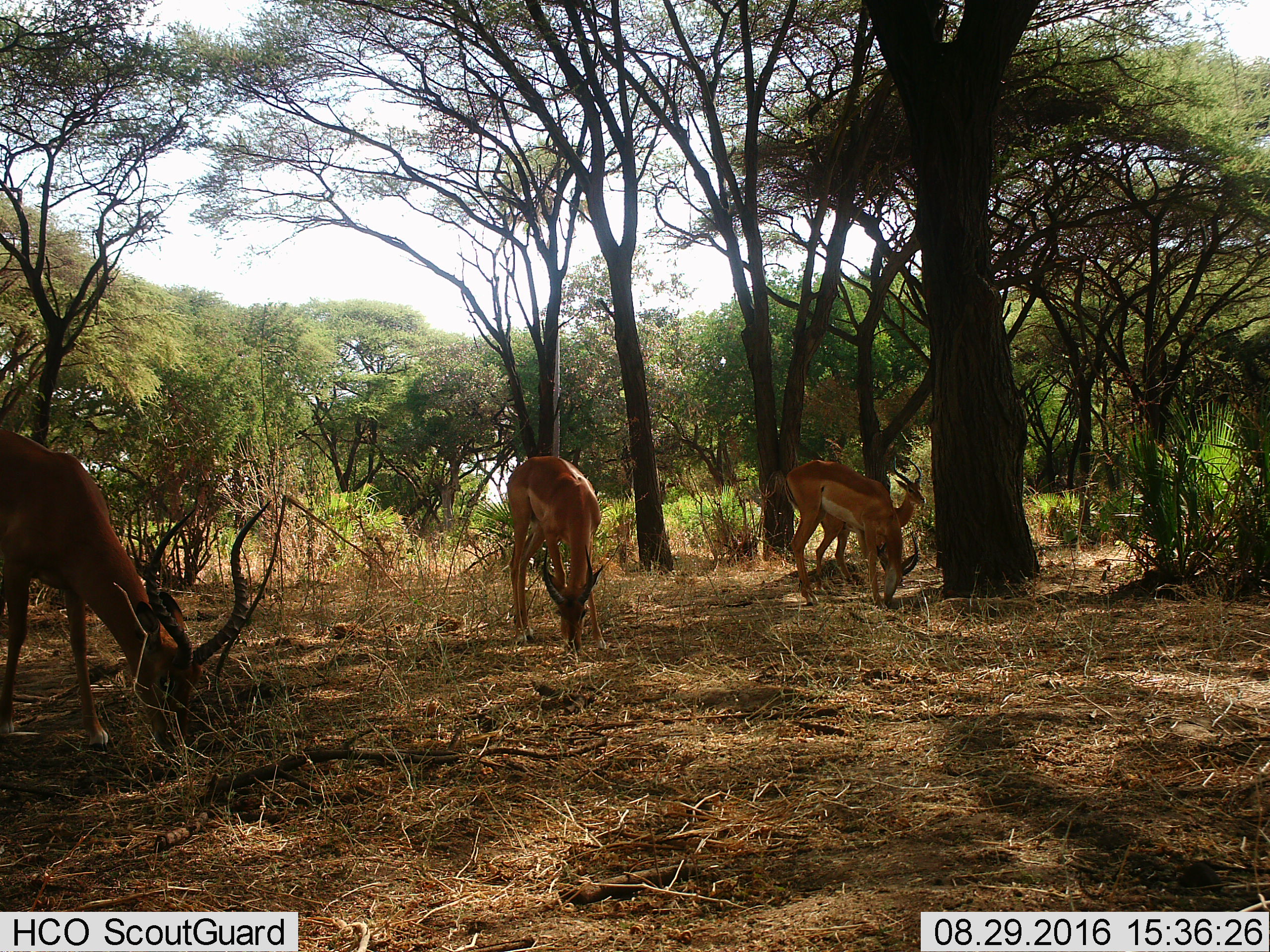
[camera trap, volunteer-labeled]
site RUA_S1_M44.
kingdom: Animalia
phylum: Chordata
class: Mammalia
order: Artiodactyla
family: Bovidae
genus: Aepyceros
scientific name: Aepyceros melampus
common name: impala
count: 4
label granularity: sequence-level